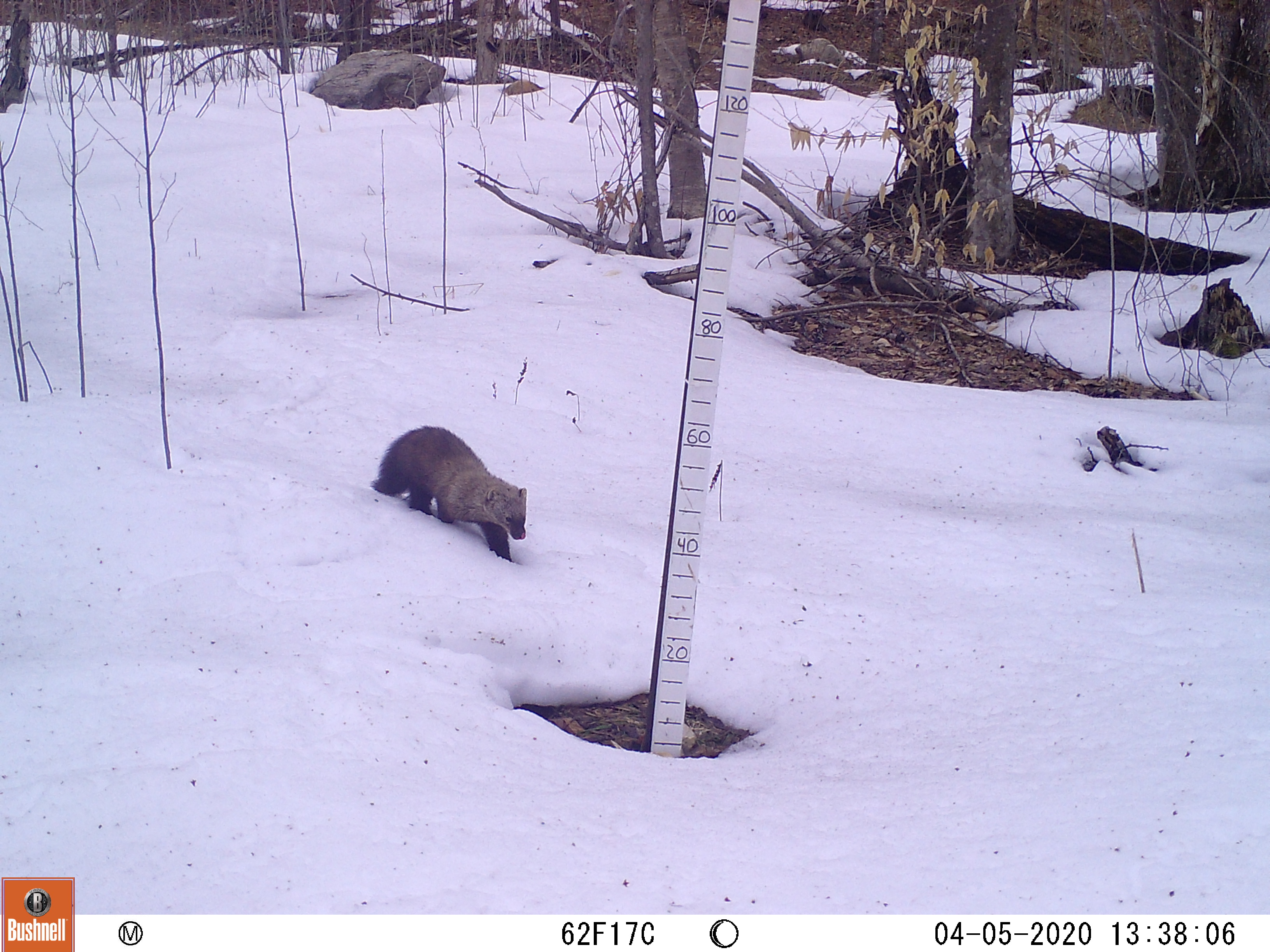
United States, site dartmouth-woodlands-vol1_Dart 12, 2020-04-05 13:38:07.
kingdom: Animalia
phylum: Chordata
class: Mammalia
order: Carnivora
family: Mustelidae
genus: Pekania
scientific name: Pekania pennanti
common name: fisher